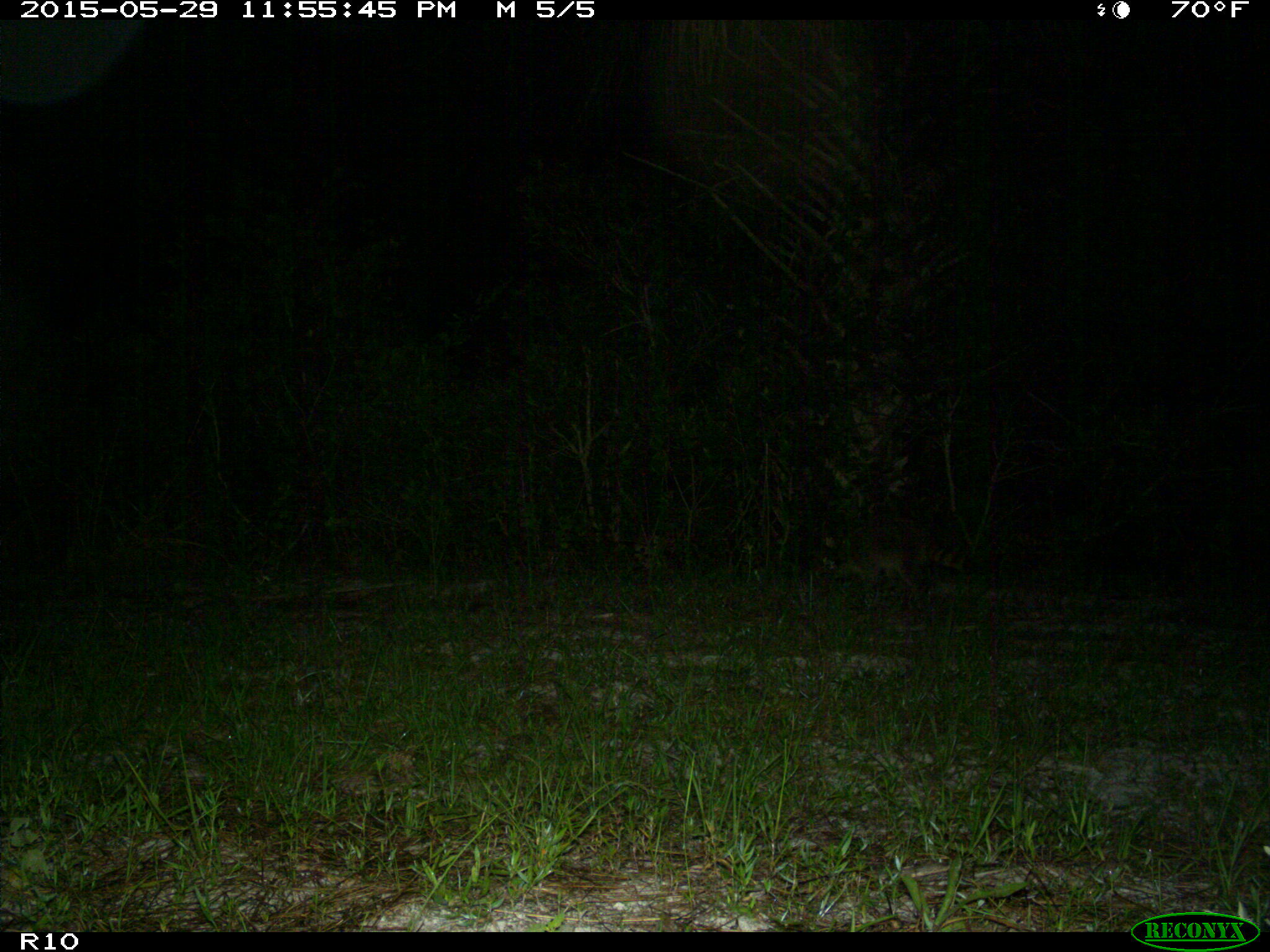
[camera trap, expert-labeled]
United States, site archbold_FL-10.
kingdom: Animalia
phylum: Chordata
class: Mammalia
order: Carnivora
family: Procyonidae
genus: Procyon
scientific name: Procyon lotor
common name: common raccoon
Procyon lotor (common raccoon).